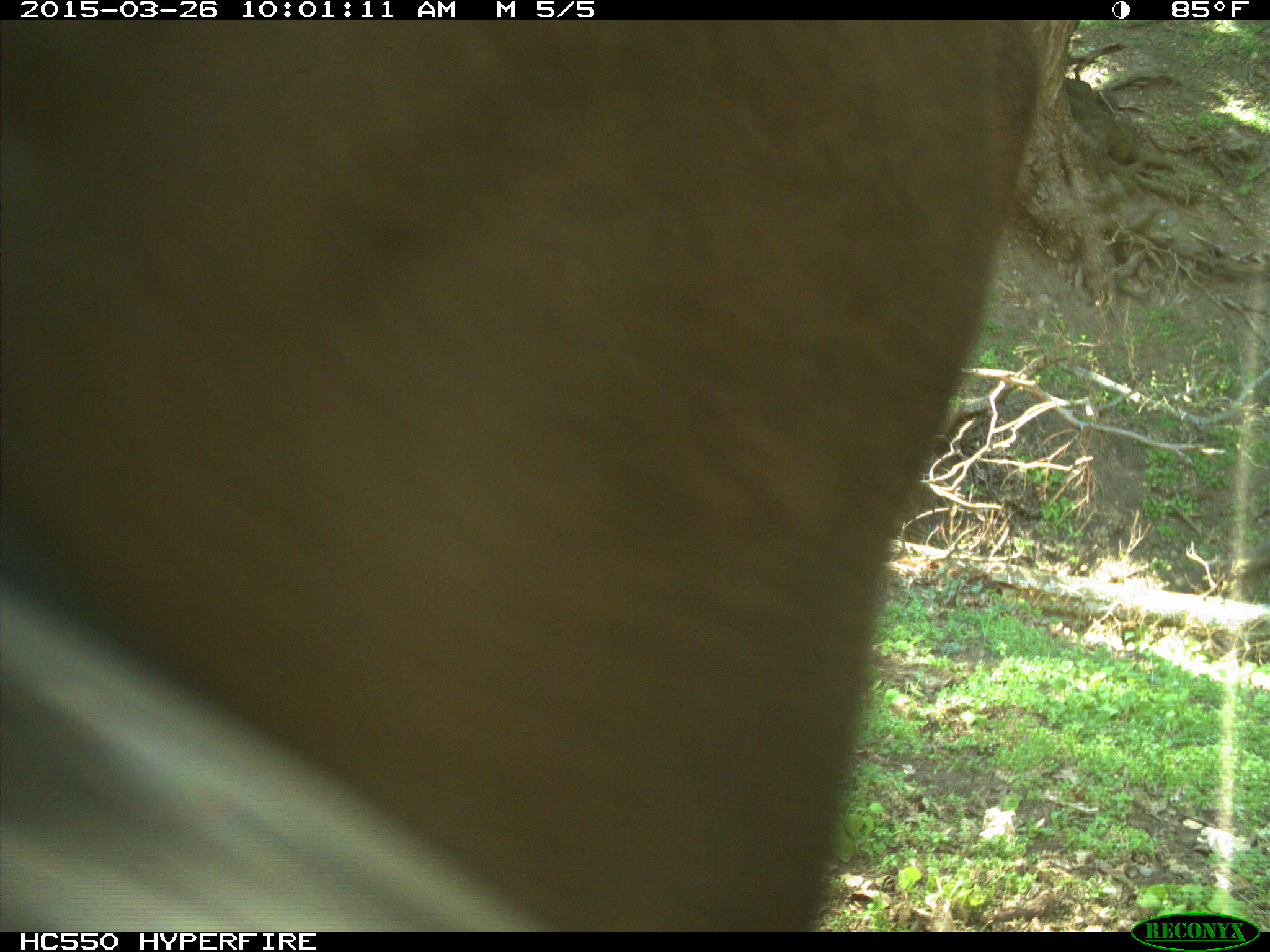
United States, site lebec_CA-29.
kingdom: Animalia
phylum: Chordata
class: Mammalia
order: Artiodactyla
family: Bovidae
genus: Bos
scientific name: Bos taurus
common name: domestic cow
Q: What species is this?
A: Bos taurus (domestic cow).